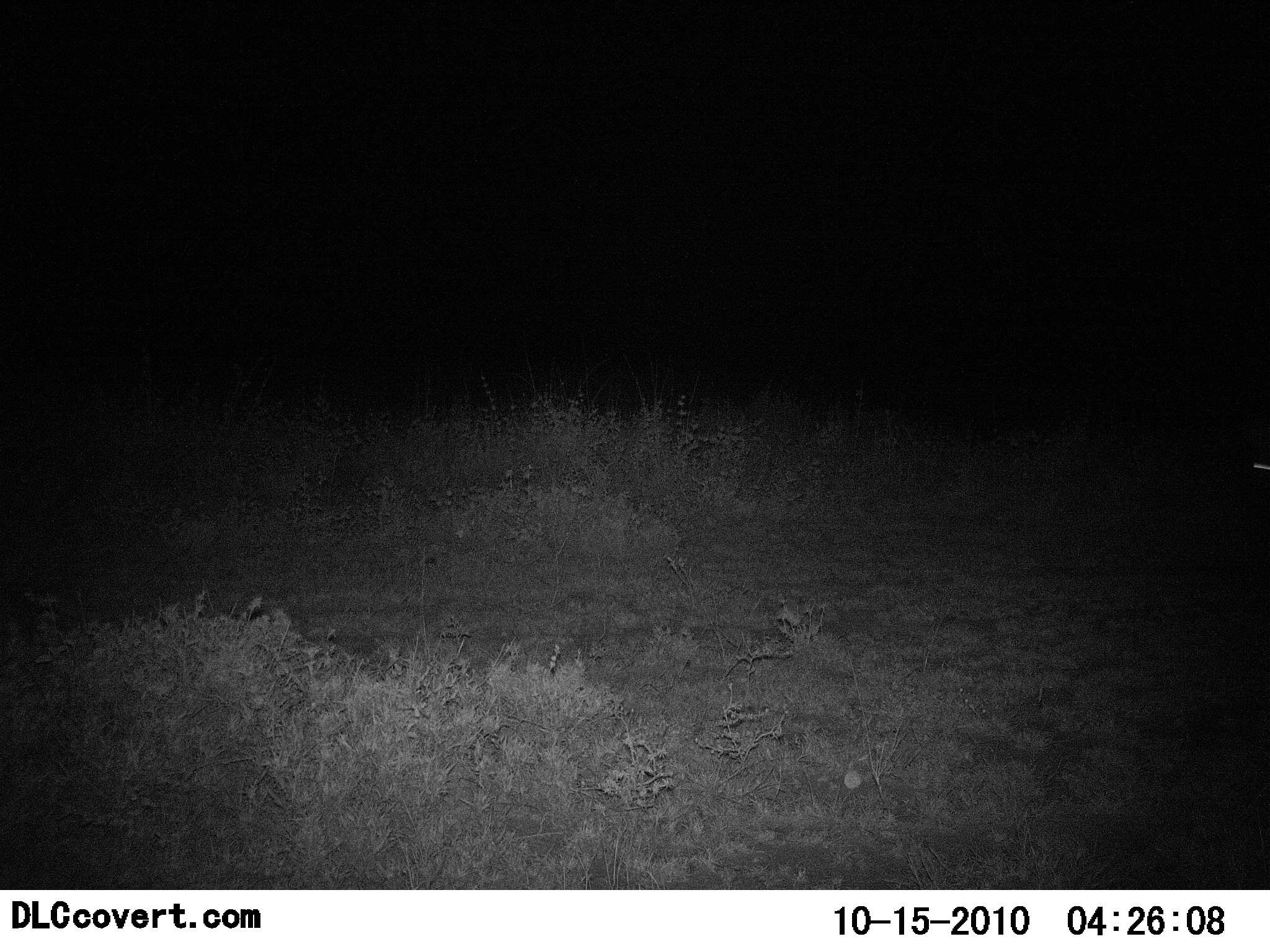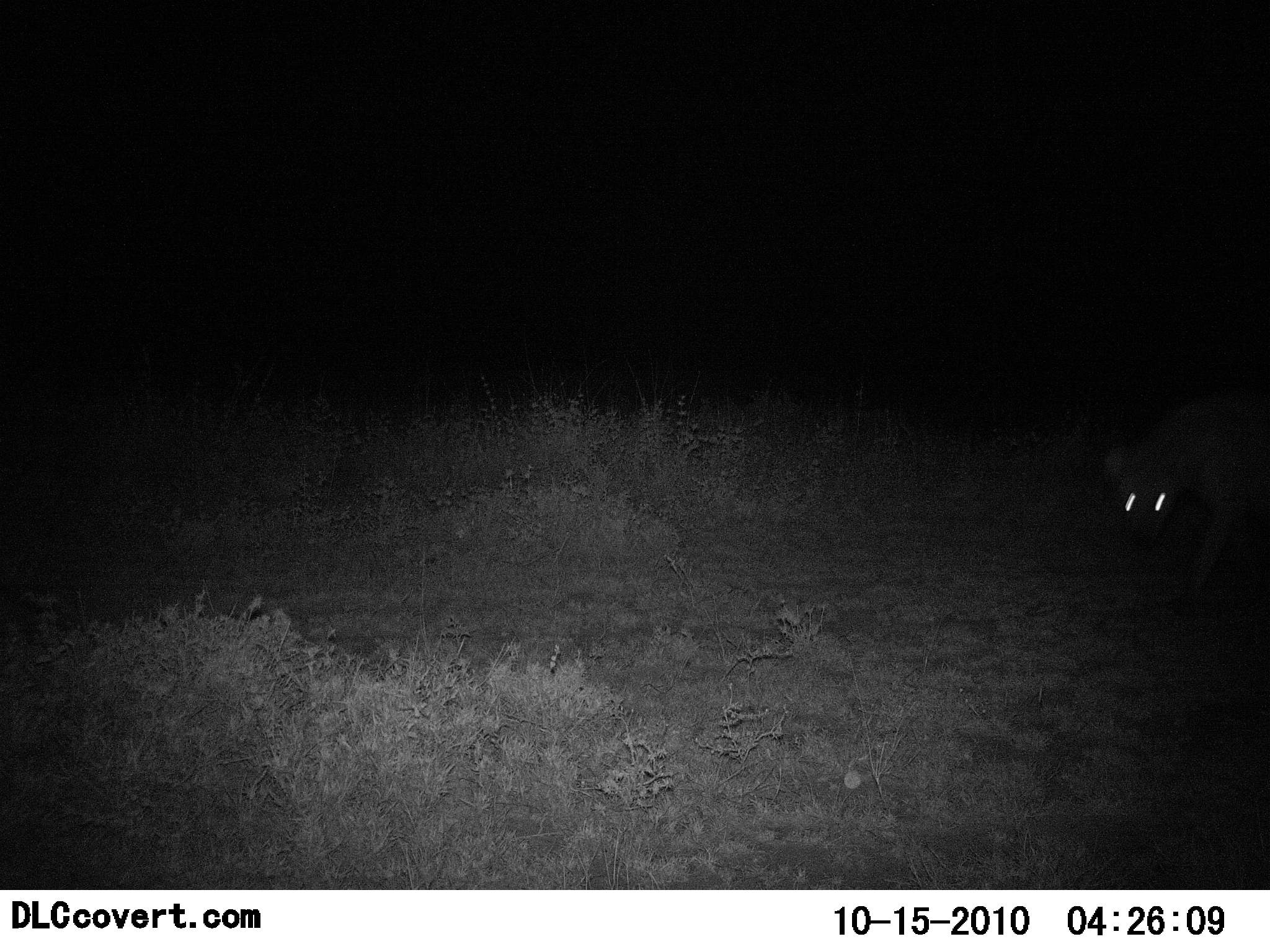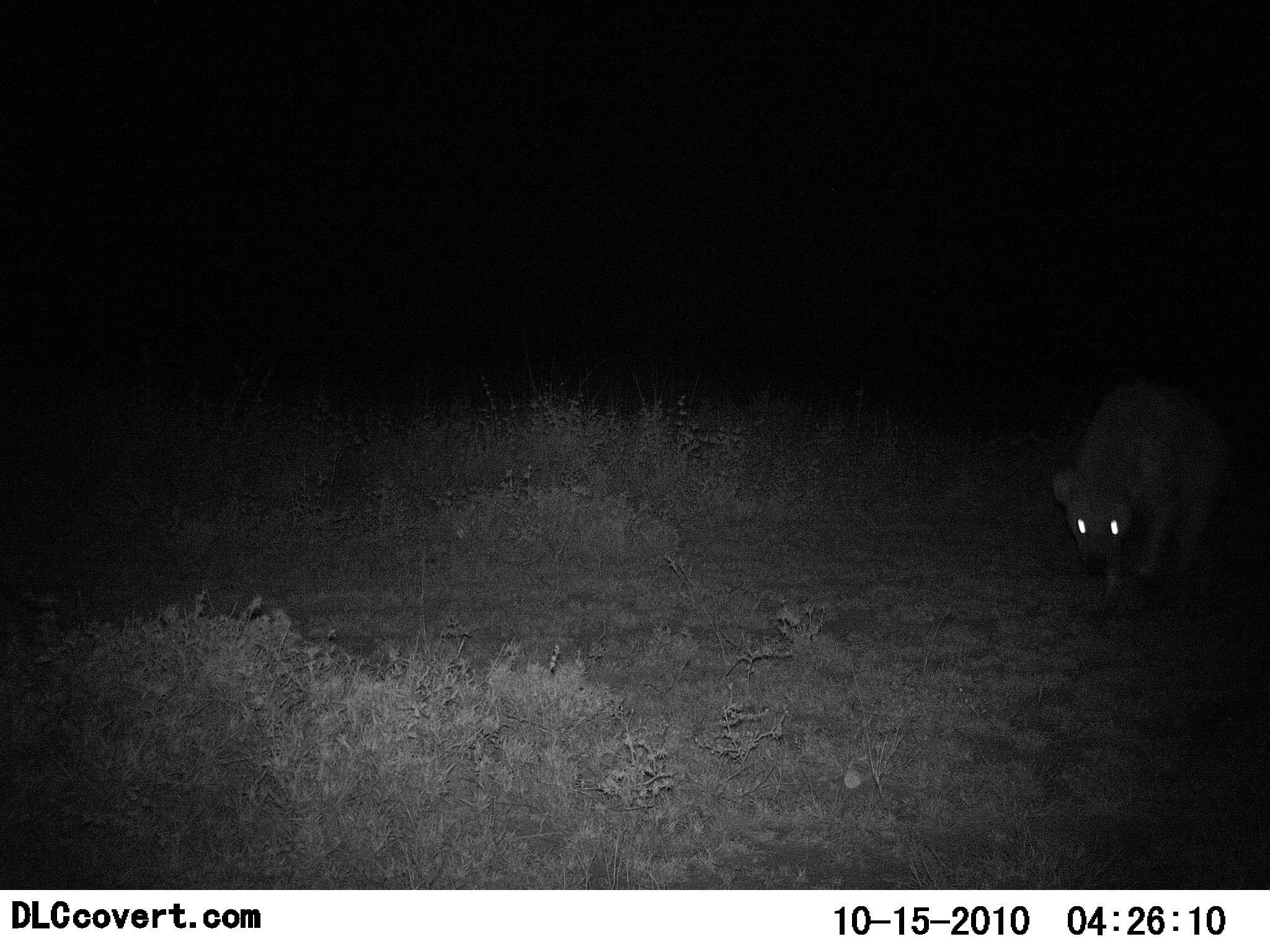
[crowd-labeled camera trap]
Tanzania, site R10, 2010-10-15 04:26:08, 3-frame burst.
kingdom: Animalia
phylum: Chordata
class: Mammalia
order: Carnivora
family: Hyaenidae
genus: Crocuta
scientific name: Crocuta crocuta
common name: spotted hyena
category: hyenaspotted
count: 1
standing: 14%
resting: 0%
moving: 93%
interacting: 0%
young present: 0%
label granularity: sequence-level